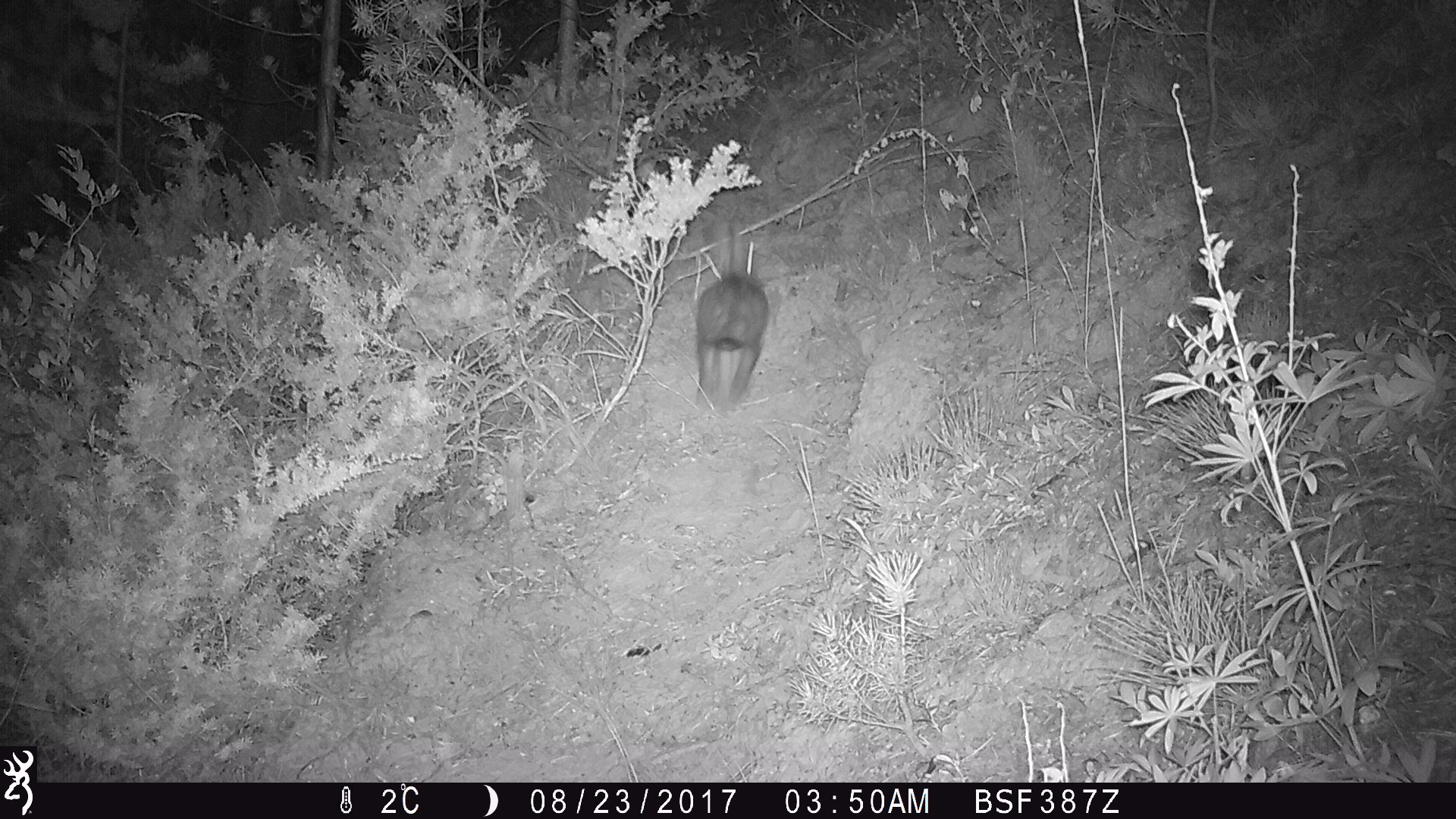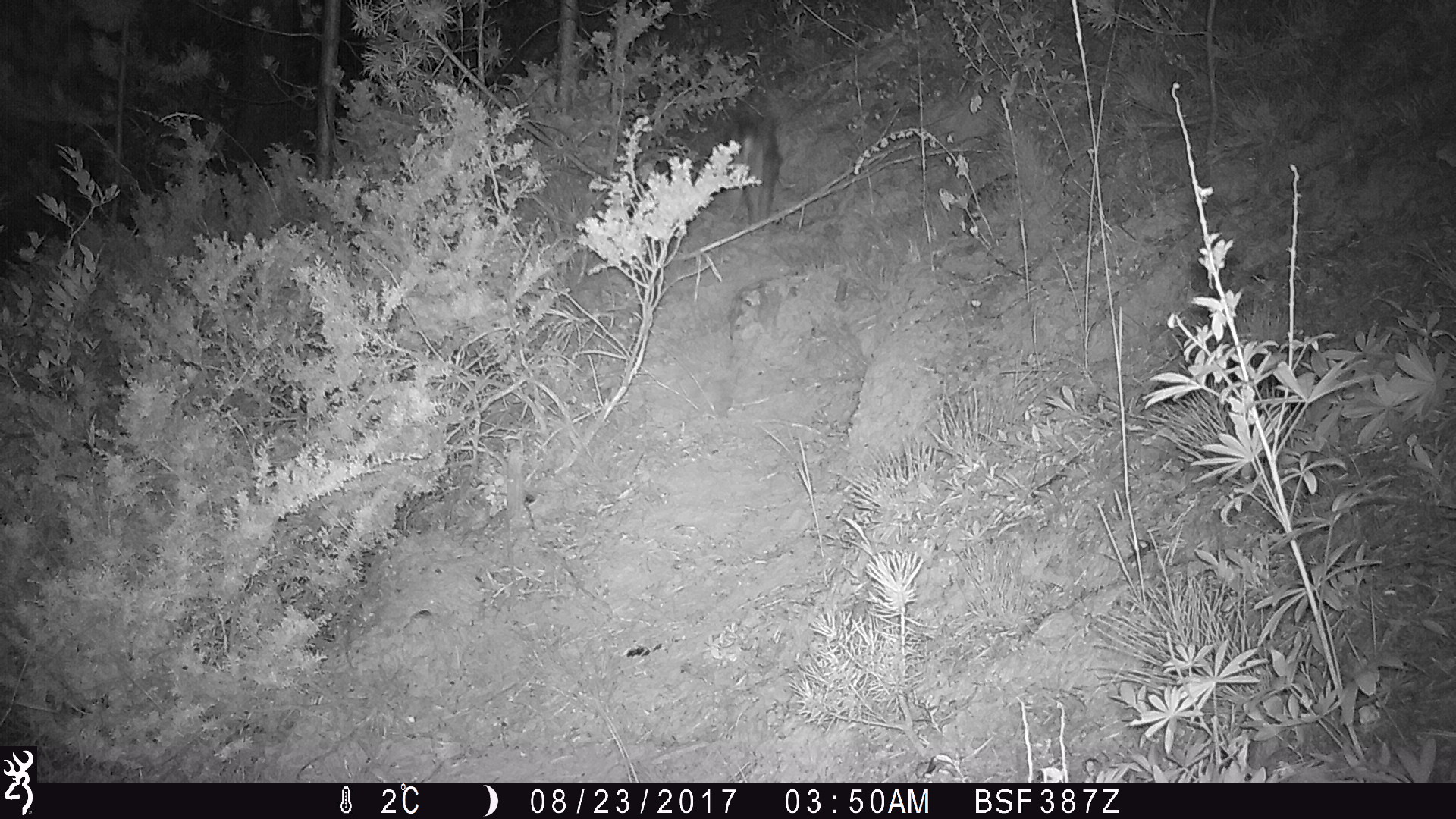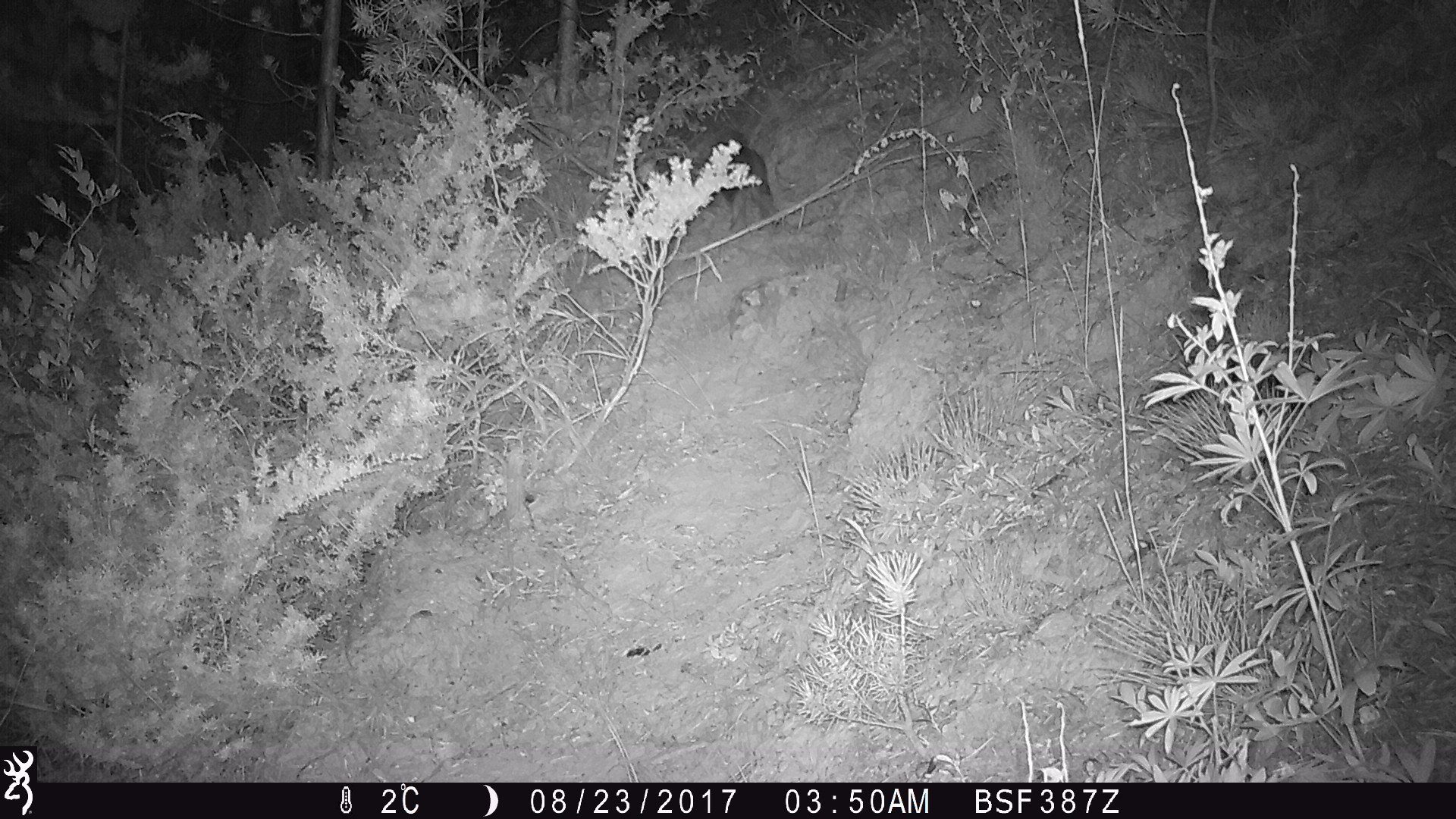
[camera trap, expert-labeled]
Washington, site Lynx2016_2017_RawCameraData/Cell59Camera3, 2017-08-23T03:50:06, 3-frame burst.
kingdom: Animalia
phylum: Chordata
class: Mammalia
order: Lagomorpha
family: Leporidae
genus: Lepus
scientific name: Lepus americanus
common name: snowshoe hare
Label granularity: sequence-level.